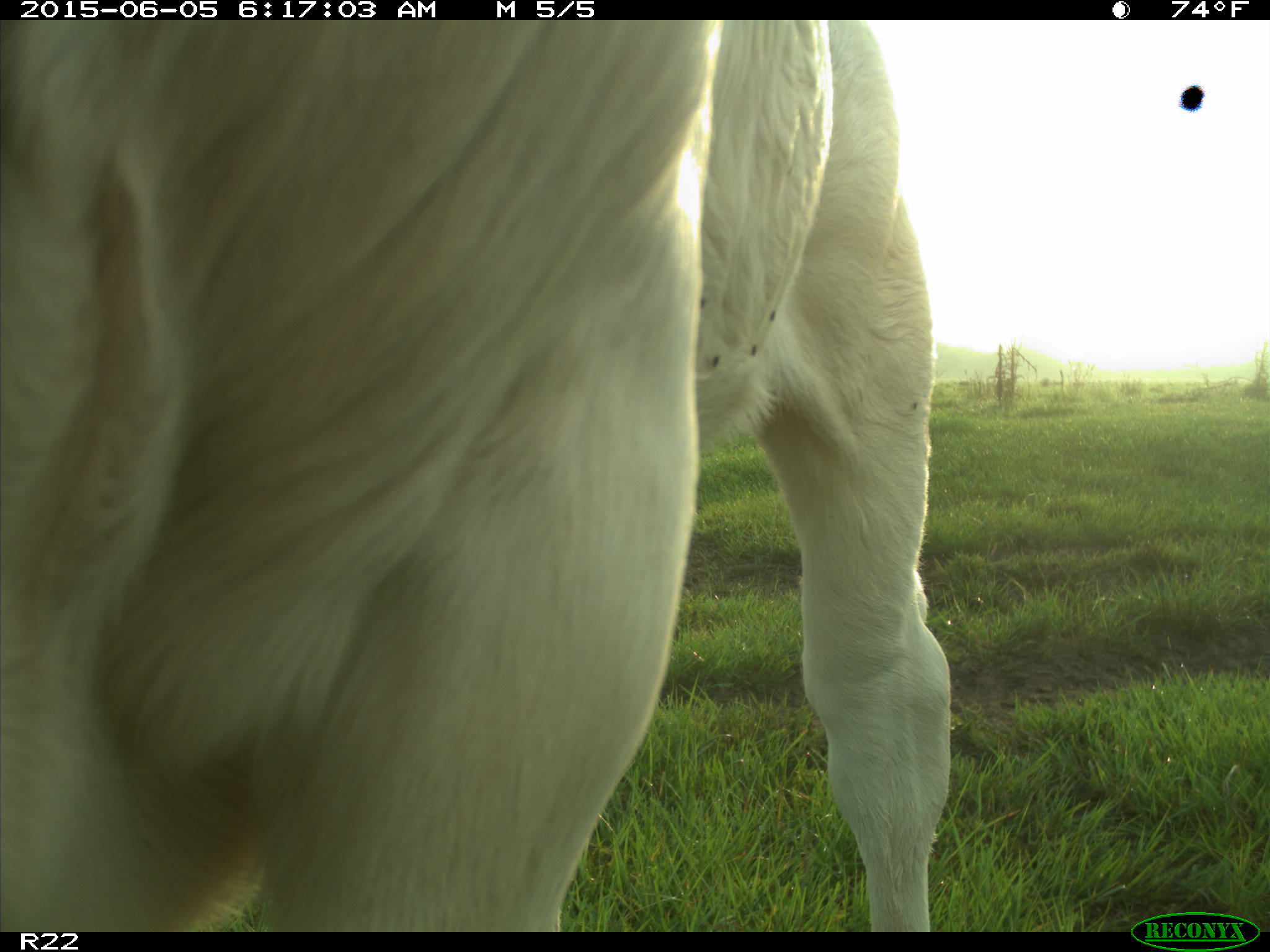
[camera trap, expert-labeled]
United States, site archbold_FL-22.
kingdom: Animalia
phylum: Chordata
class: Mammalia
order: Artiodactyla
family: Bovidae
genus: Bos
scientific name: Bos taurus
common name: domestic cow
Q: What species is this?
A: Bos taurus (domestic cow).